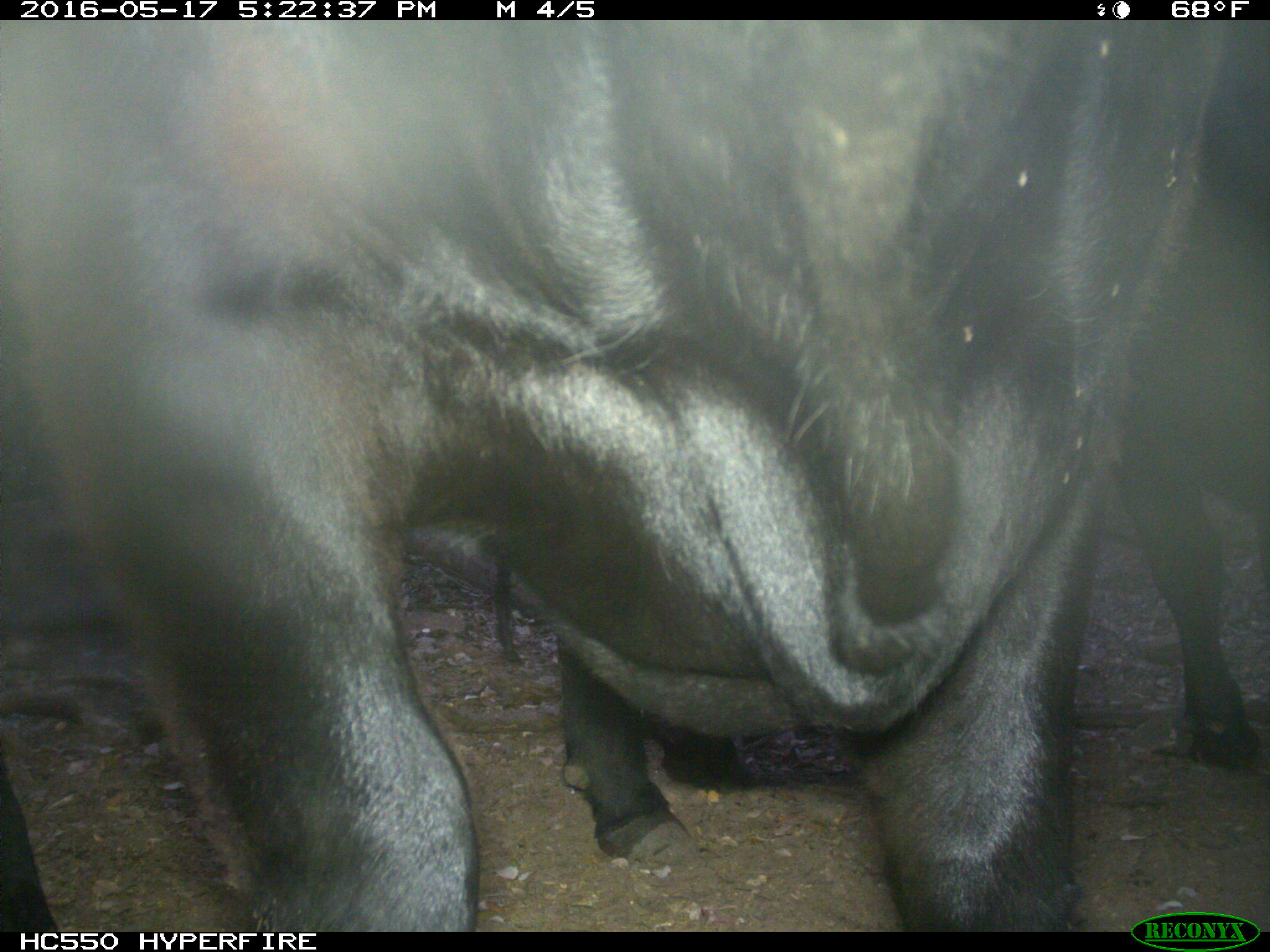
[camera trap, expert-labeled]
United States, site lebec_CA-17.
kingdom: Animalia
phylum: Chordata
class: Mammalia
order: Artiodactyla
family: Bovidae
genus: Bos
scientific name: Bos taurus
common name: domestic cow